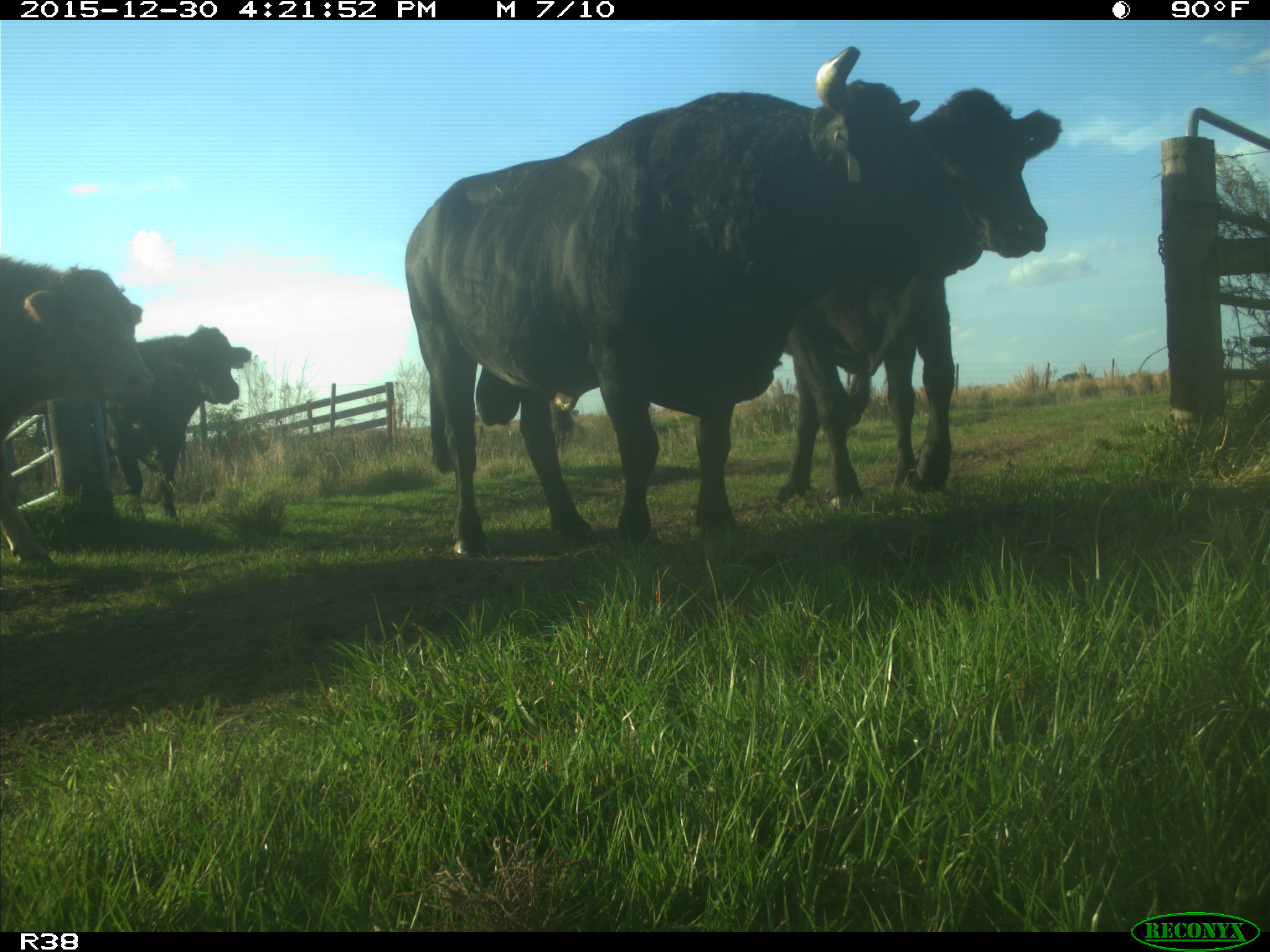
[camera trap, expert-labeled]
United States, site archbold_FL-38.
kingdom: Animalia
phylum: Chordata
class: Mammalia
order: Artiodactyla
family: Bovidae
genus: Bos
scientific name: Bos taurus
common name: domestic cow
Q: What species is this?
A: Bos taurus (domestic cow).